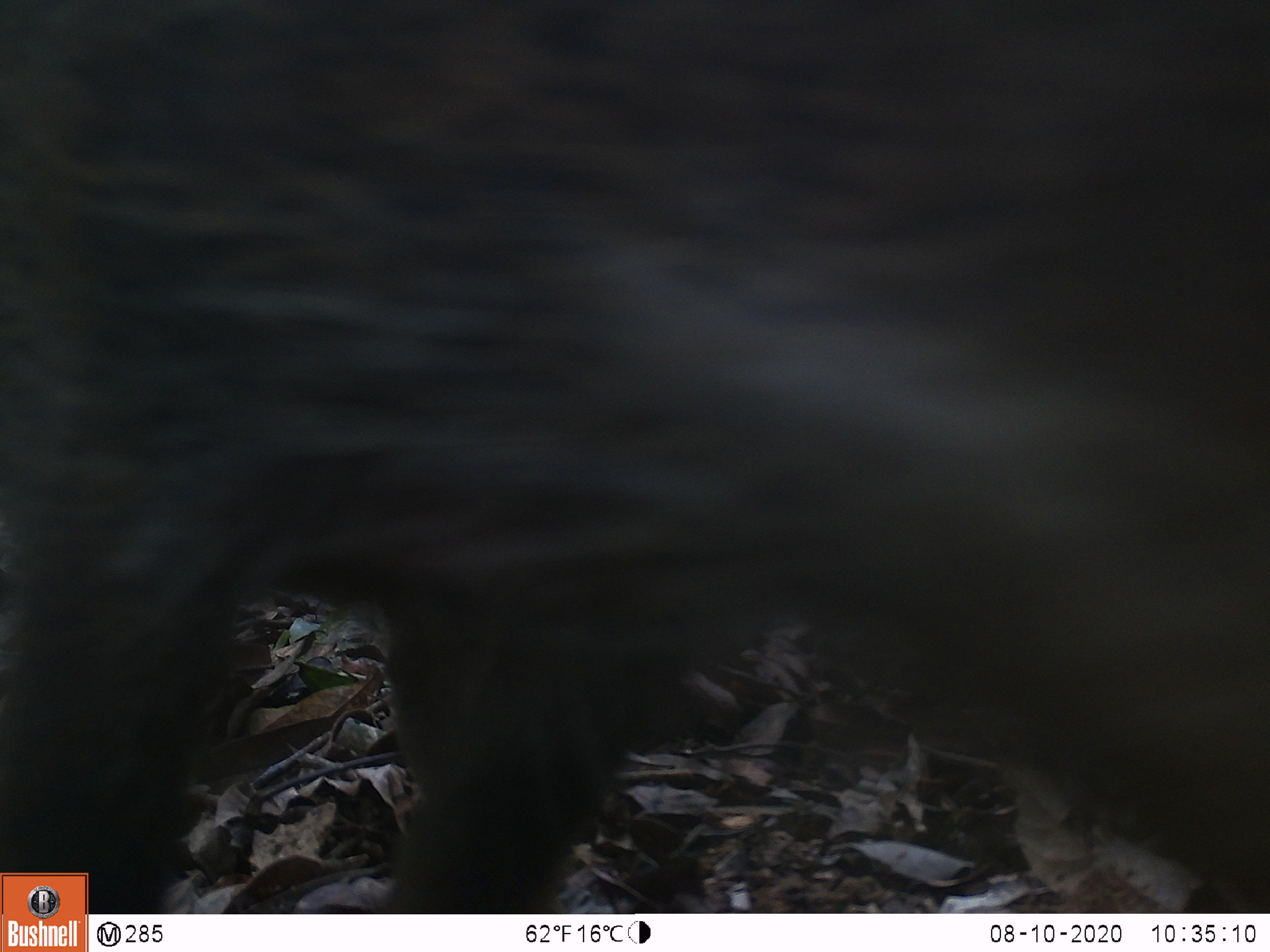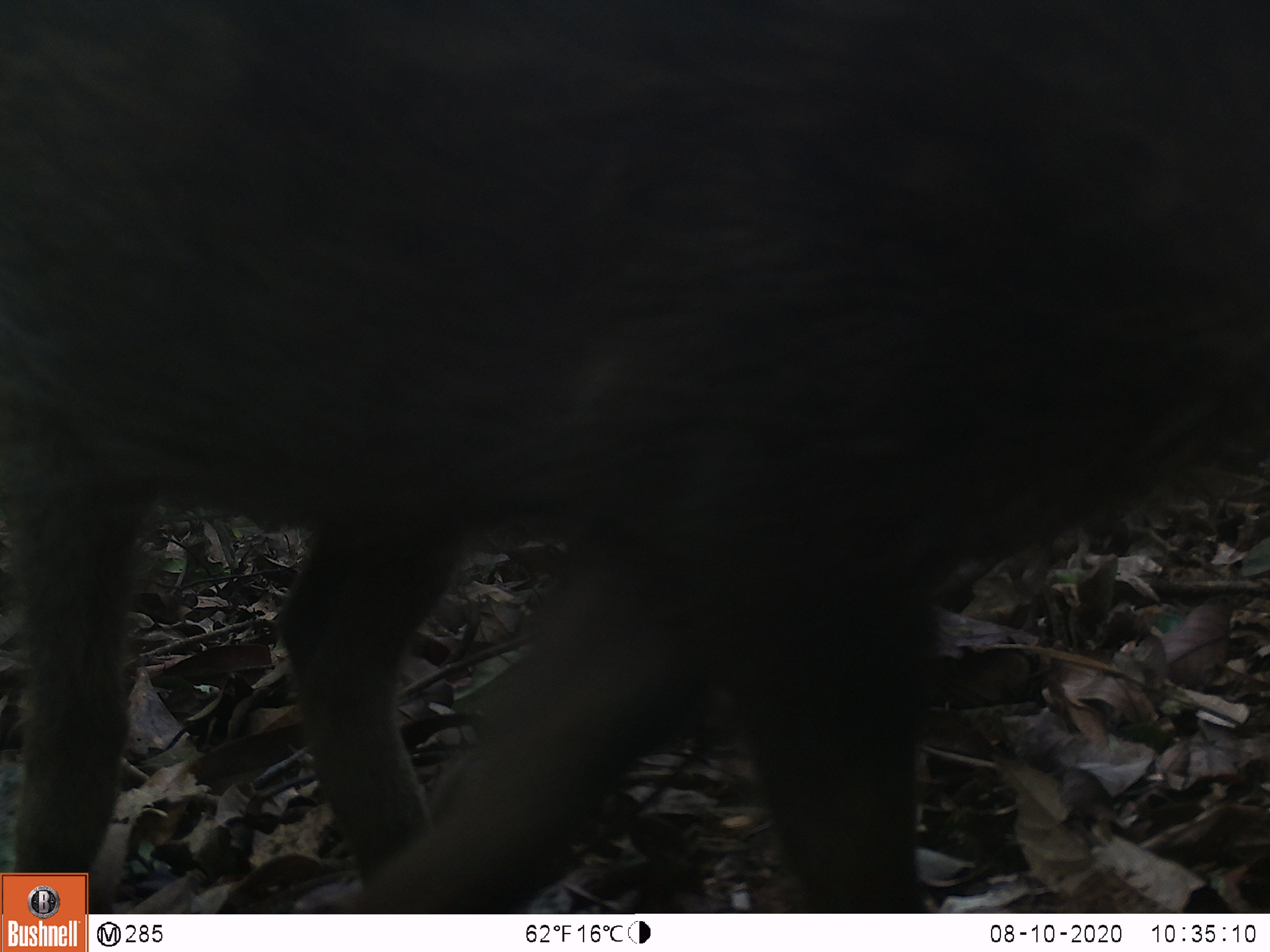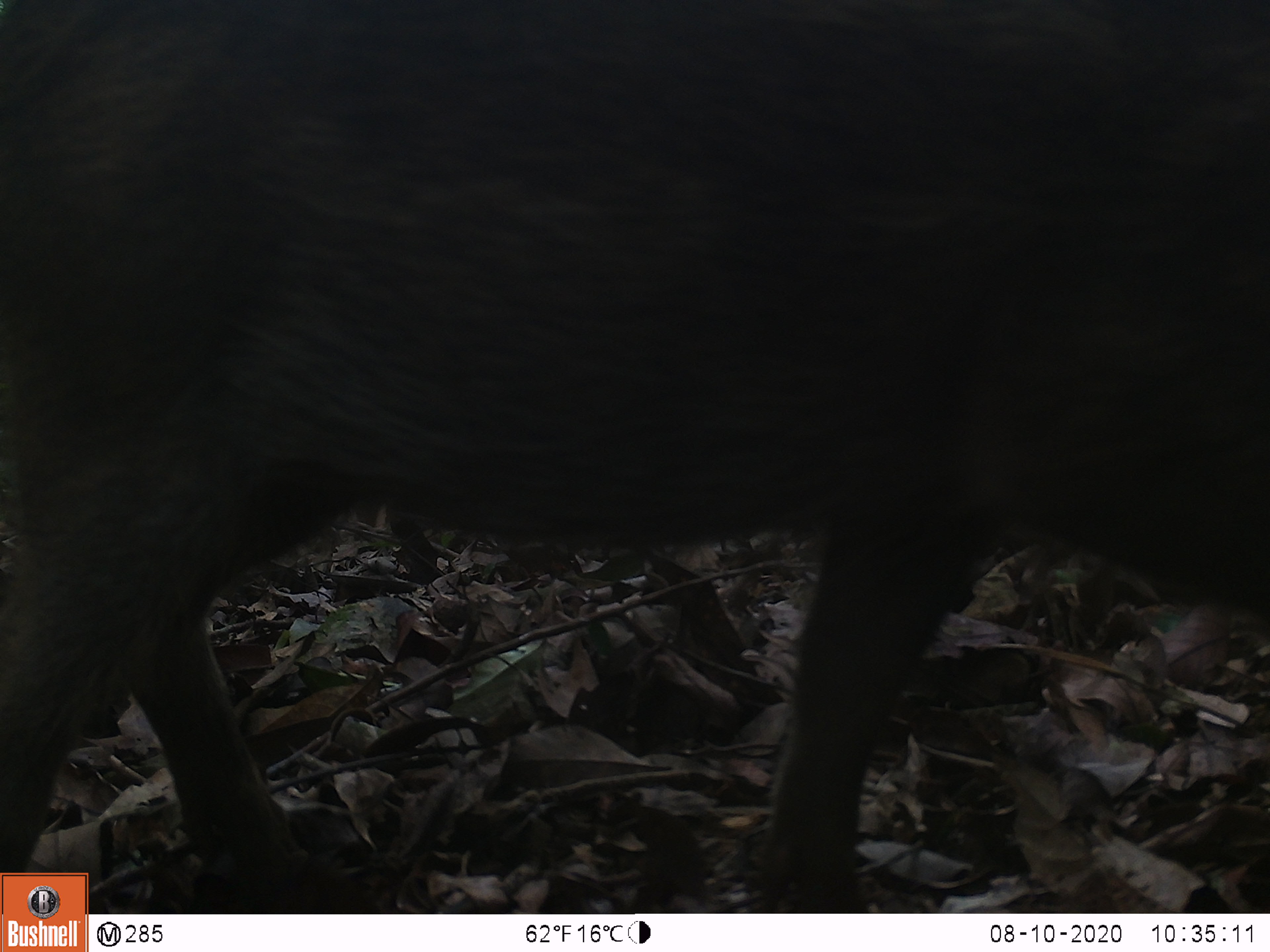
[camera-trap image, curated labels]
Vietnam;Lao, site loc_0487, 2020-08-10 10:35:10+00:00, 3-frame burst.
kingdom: Animalia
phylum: Chordata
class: Mammalia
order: Artiodactyla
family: Suidae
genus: Sus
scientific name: Sus scrofa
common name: eurasian wild pig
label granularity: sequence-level